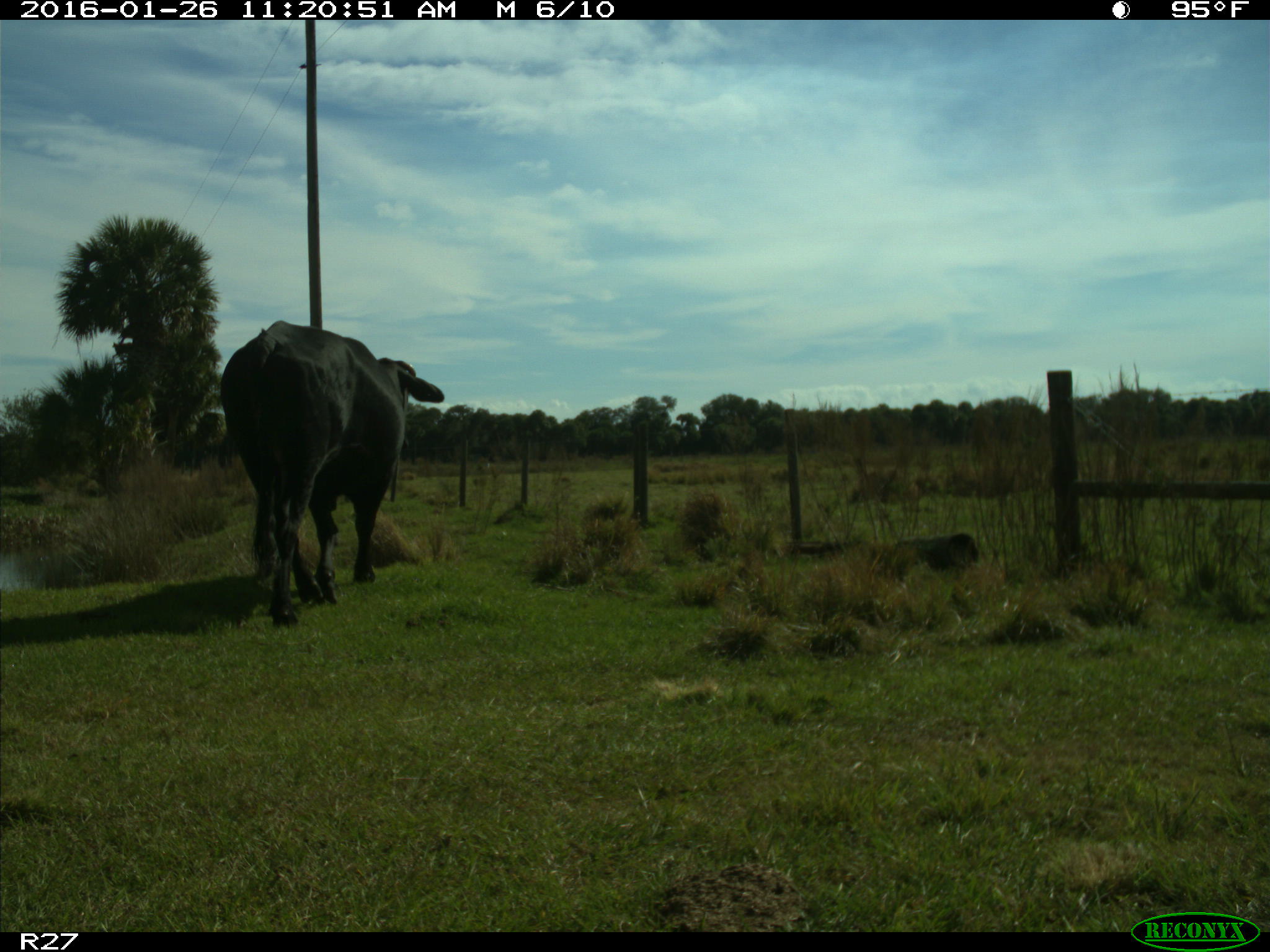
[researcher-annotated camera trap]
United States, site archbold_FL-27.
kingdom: Animalia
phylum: Chordata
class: Mammalia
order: Artiodactyla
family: Bovidae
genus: Bos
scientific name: Bos taurus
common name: domestic cow